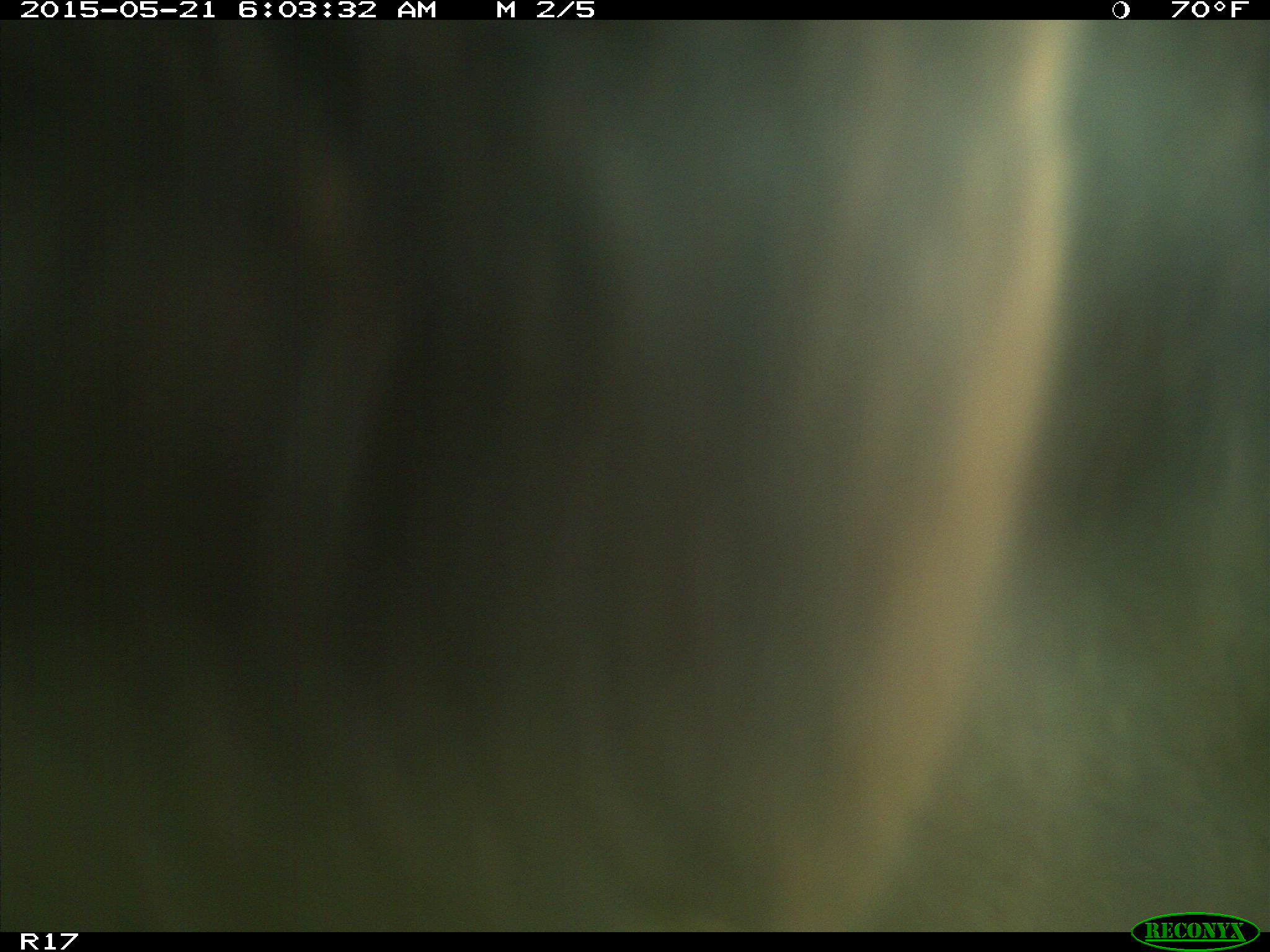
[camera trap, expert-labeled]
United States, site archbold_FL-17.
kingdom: Animalia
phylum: Chordata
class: Mammalia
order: Artiodactyla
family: Bovidae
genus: Bos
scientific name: Bos taurus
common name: domestic cow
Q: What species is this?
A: Bos taurus (domestic cow).